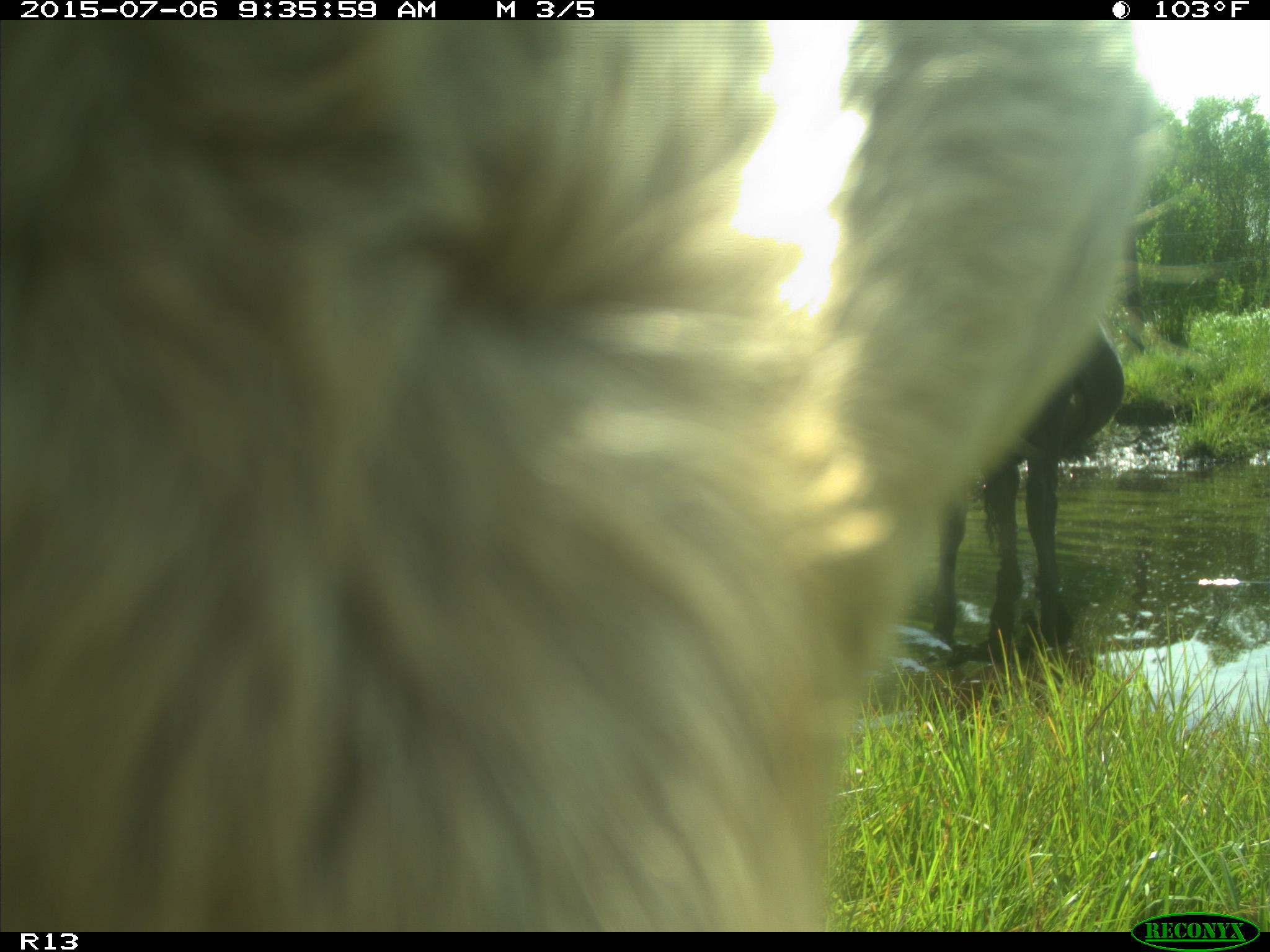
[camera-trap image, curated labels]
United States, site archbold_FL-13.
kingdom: Animalia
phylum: Chordata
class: Mammalia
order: Artiodactyla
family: Bovidae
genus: Bos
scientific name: Bos taurus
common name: domestic cow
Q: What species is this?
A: Bos taurus (domestic cow).